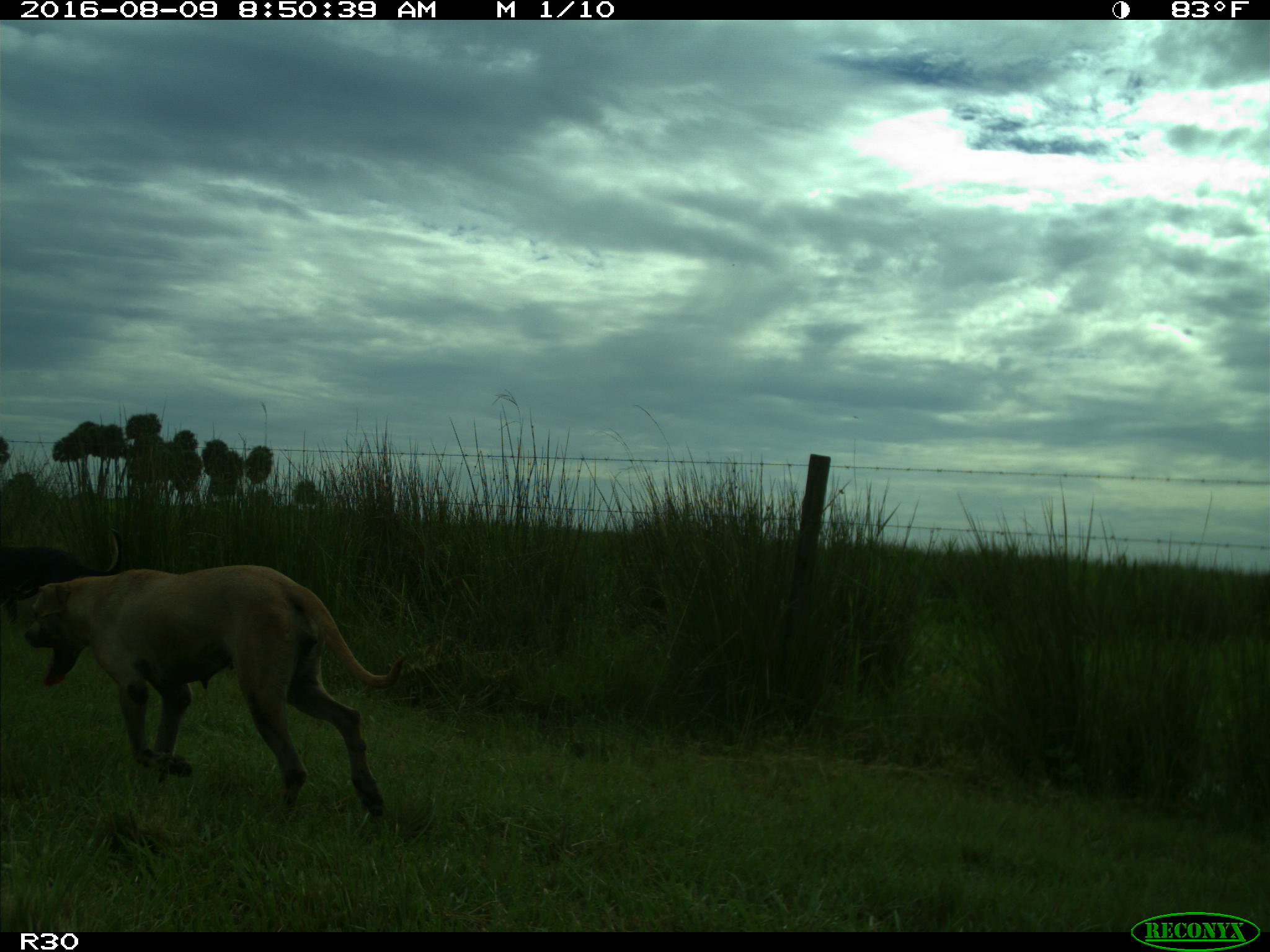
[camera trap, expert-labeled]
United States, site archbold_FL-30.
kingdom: Animalia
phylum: Chordata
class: Mammalia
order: Carnivora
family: Canidae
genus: Canis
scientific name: Canis familiaris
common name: domestic dog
Canis familiaris (domestic dog).